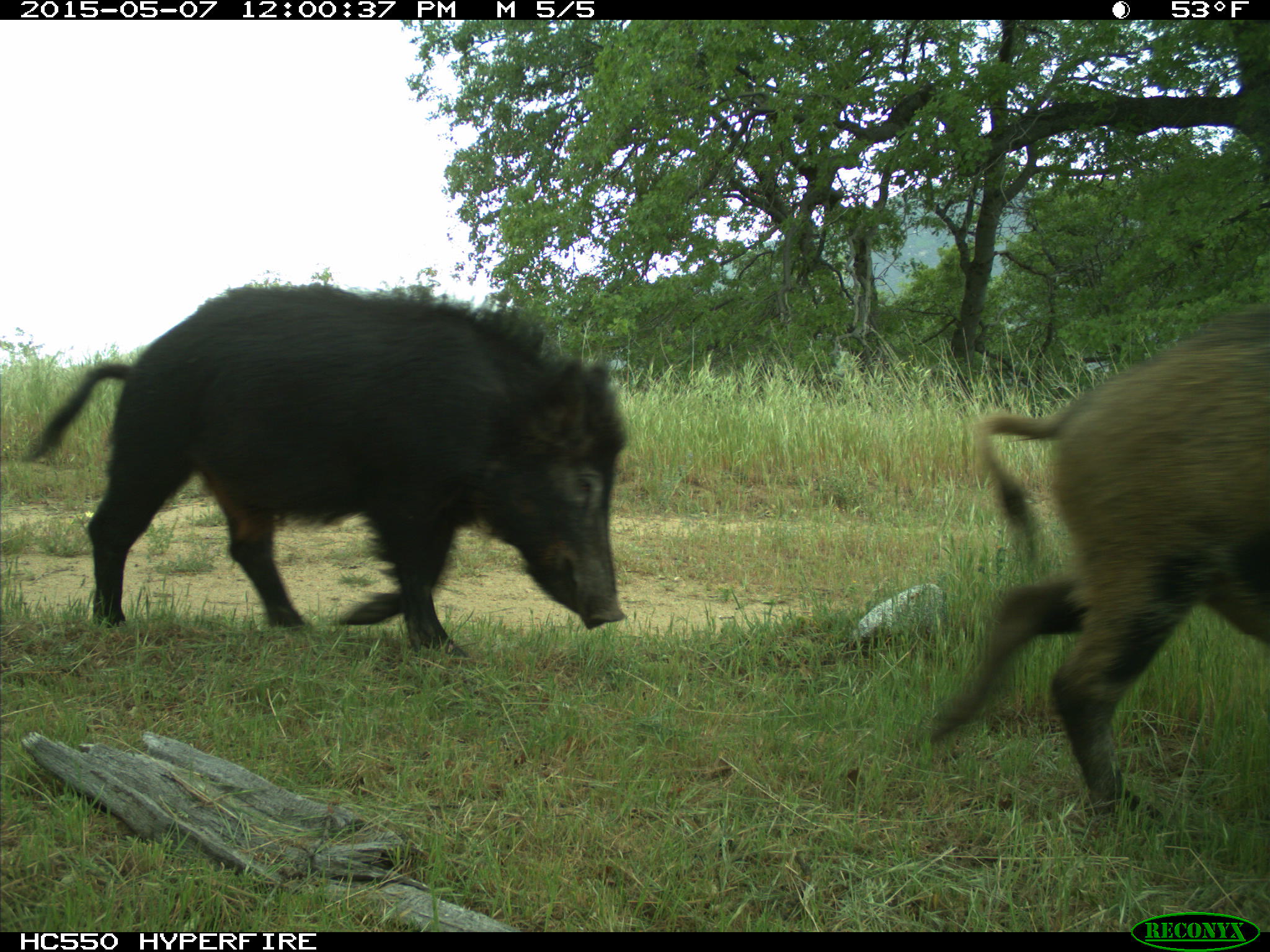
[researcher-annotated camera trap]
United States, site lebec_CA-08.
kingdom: Animalia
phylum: Chordata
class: Mammalia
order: Artiodactyla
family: Suidae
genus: Sus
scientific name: Sus scrofa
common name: wild boar